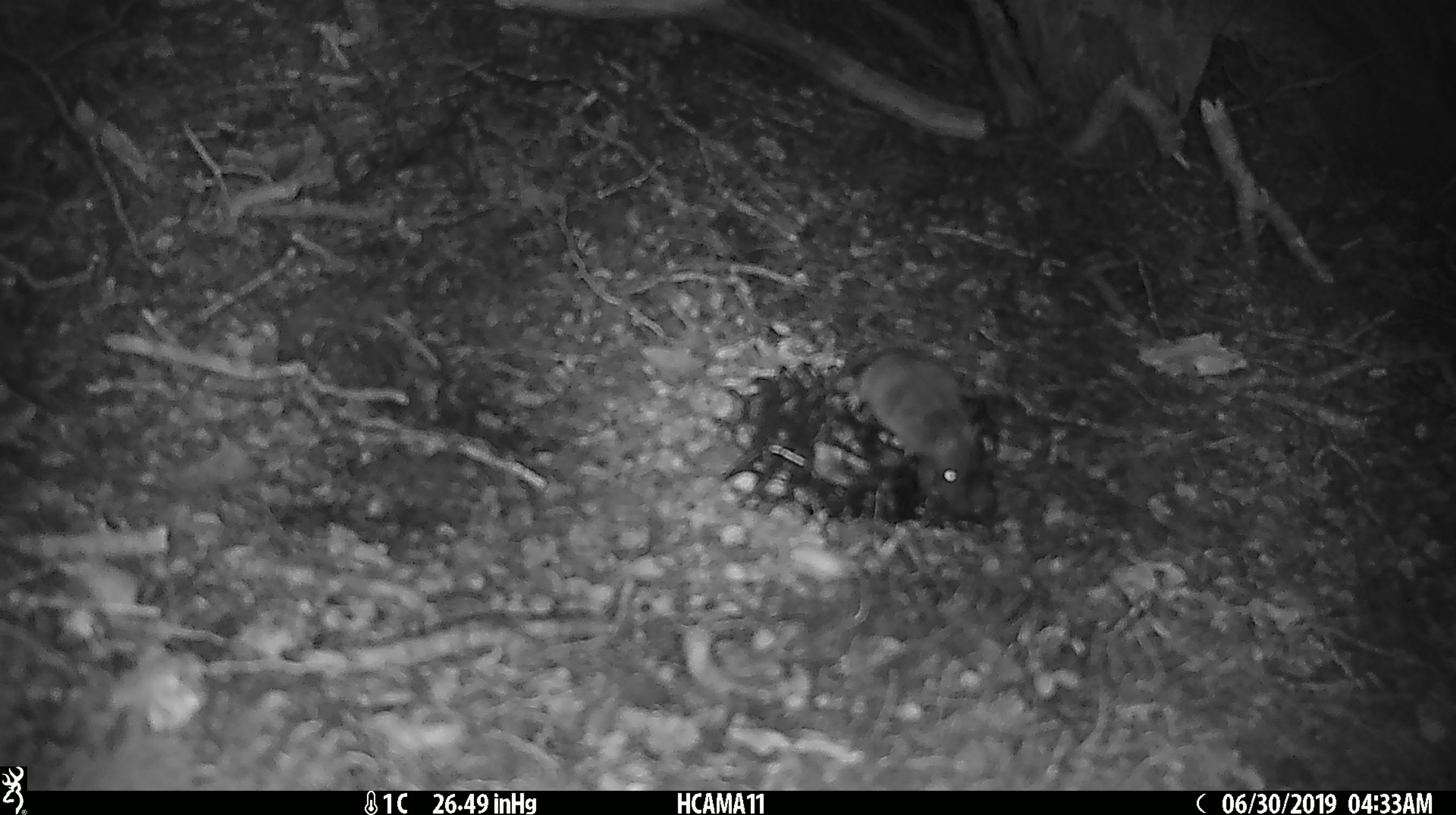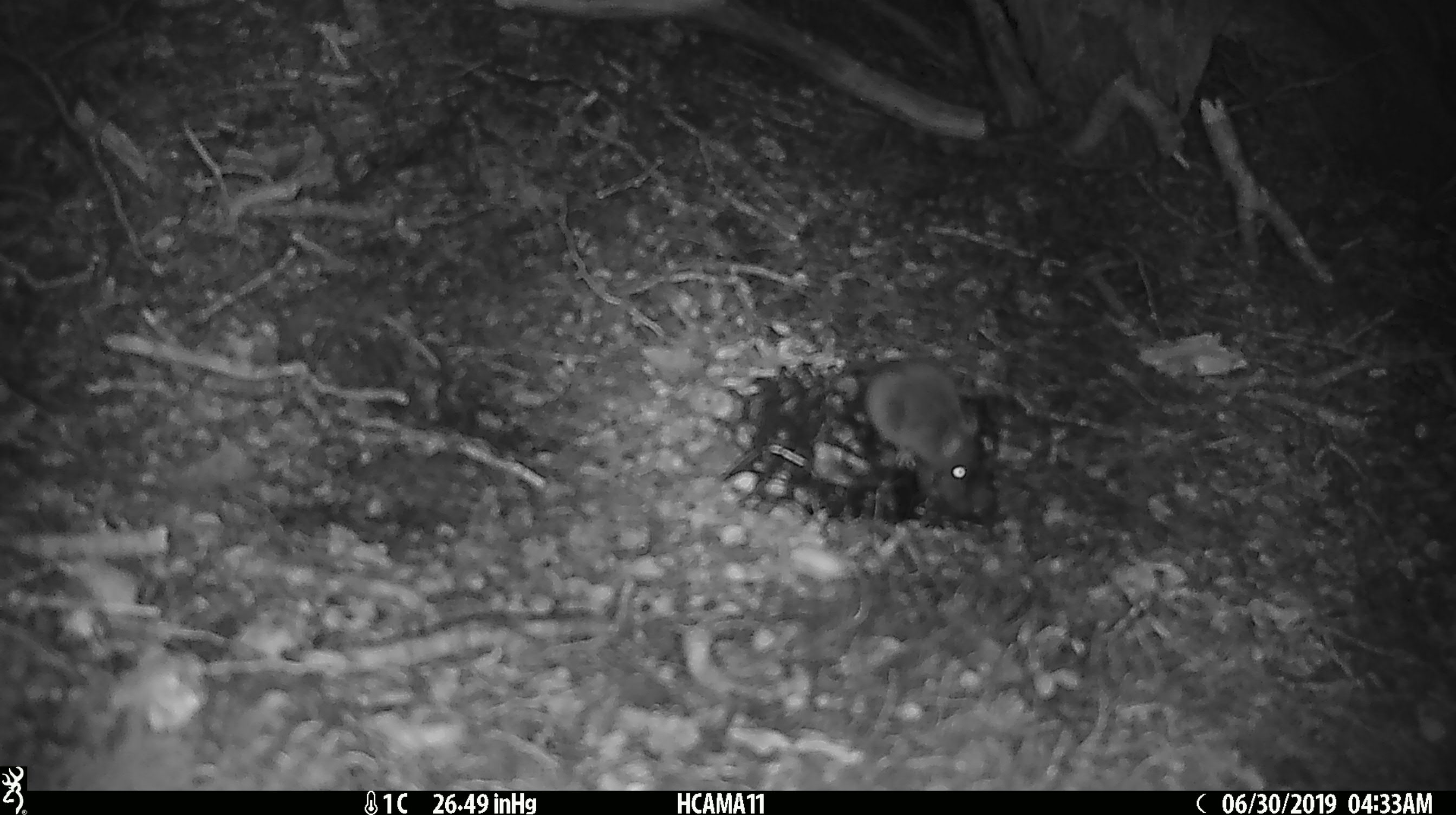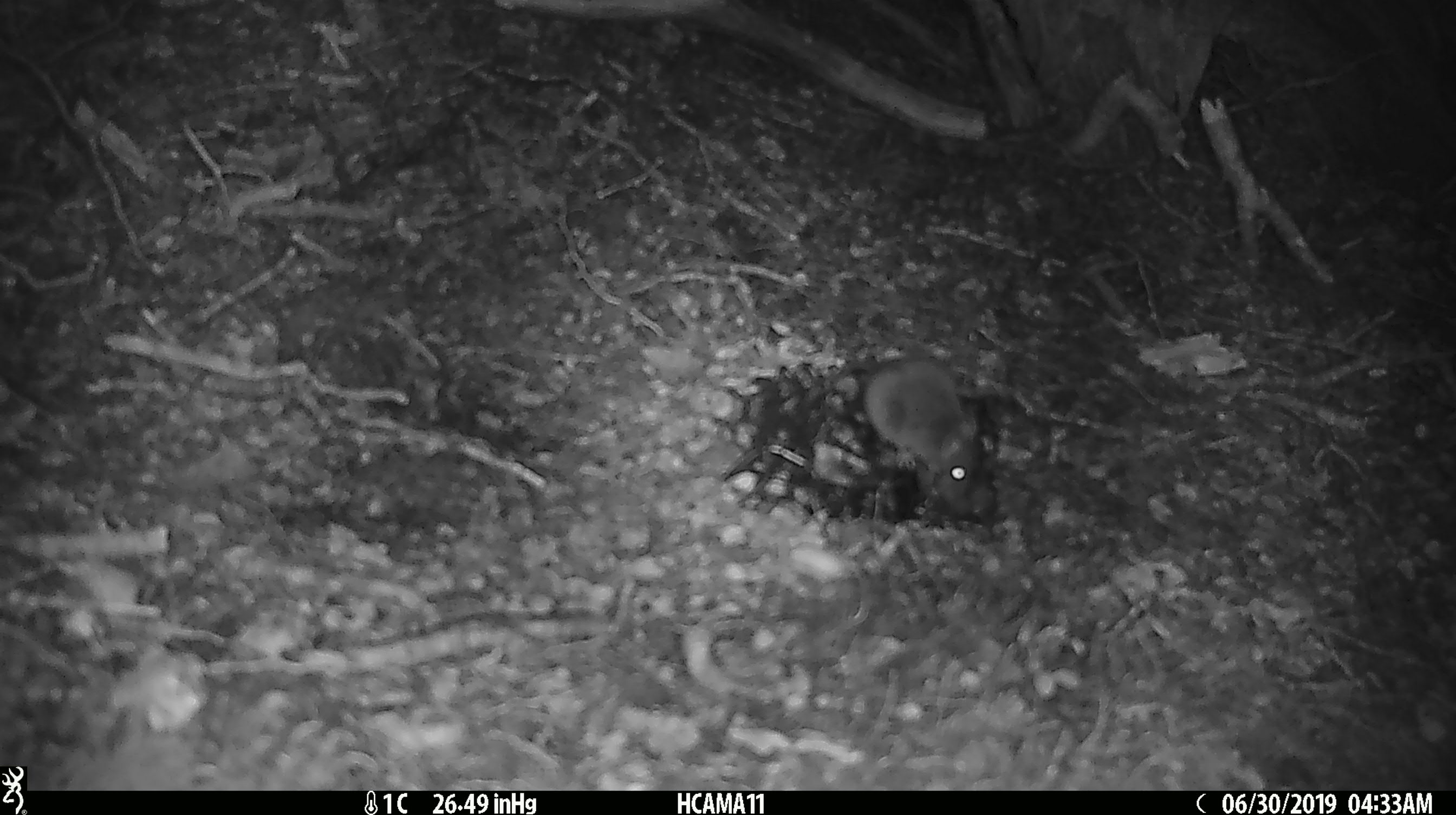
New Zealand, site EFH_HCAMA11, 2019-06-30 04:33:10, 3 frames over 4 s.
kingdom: Animalia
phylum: Chordata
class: Mammalia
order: Rodentia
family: Muridae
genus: Mus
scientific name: Mus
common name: mouse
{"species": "mouse (Mus)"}